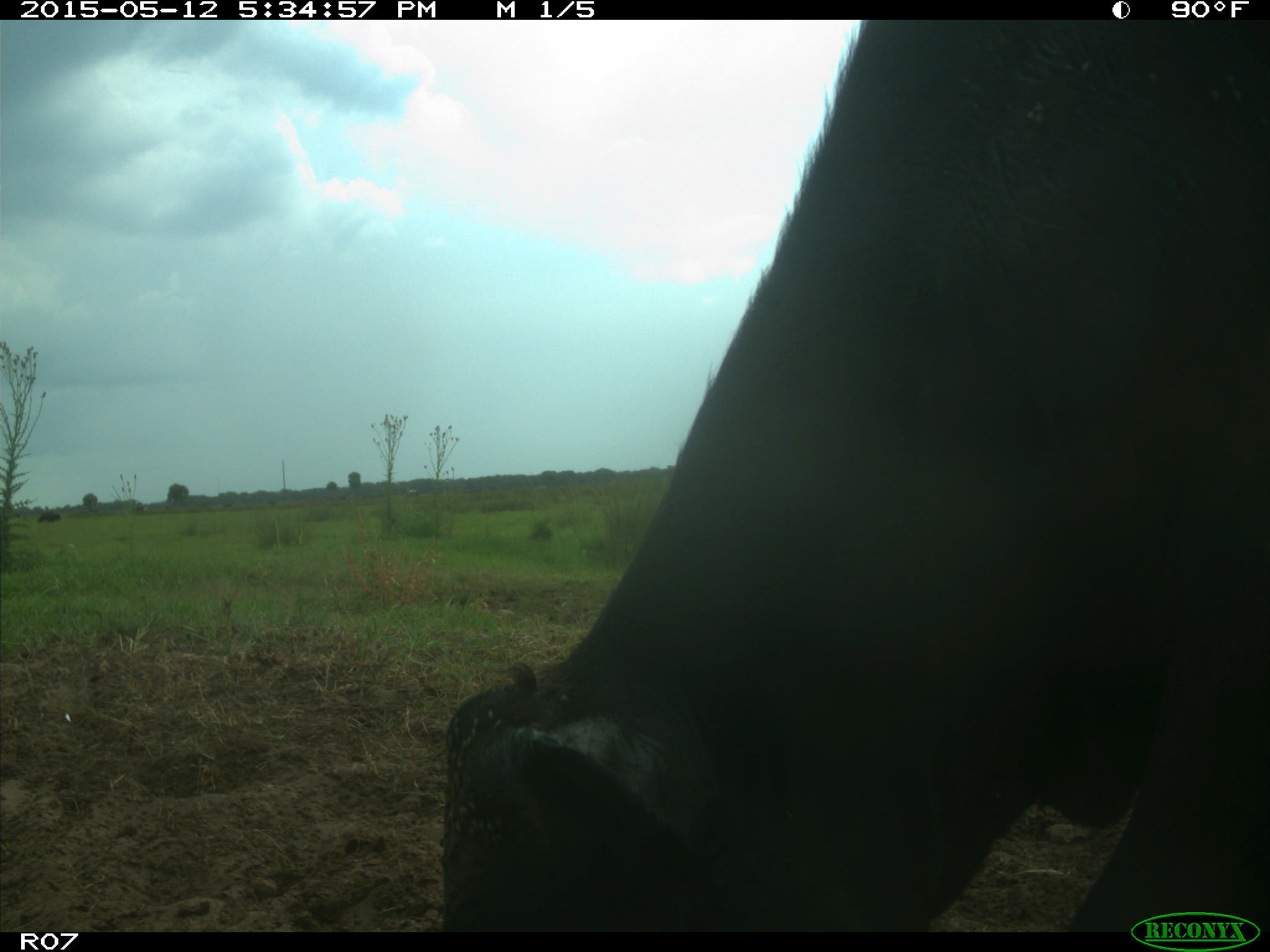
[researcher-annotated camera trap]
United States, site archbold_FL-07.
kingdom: Animalia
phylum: Chordata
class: Mammalia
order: Artiodactyla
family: Bovidae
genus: Bos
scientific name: Bos taurus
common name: domestic cow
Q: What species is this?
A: Bos taurus (domestic cow).